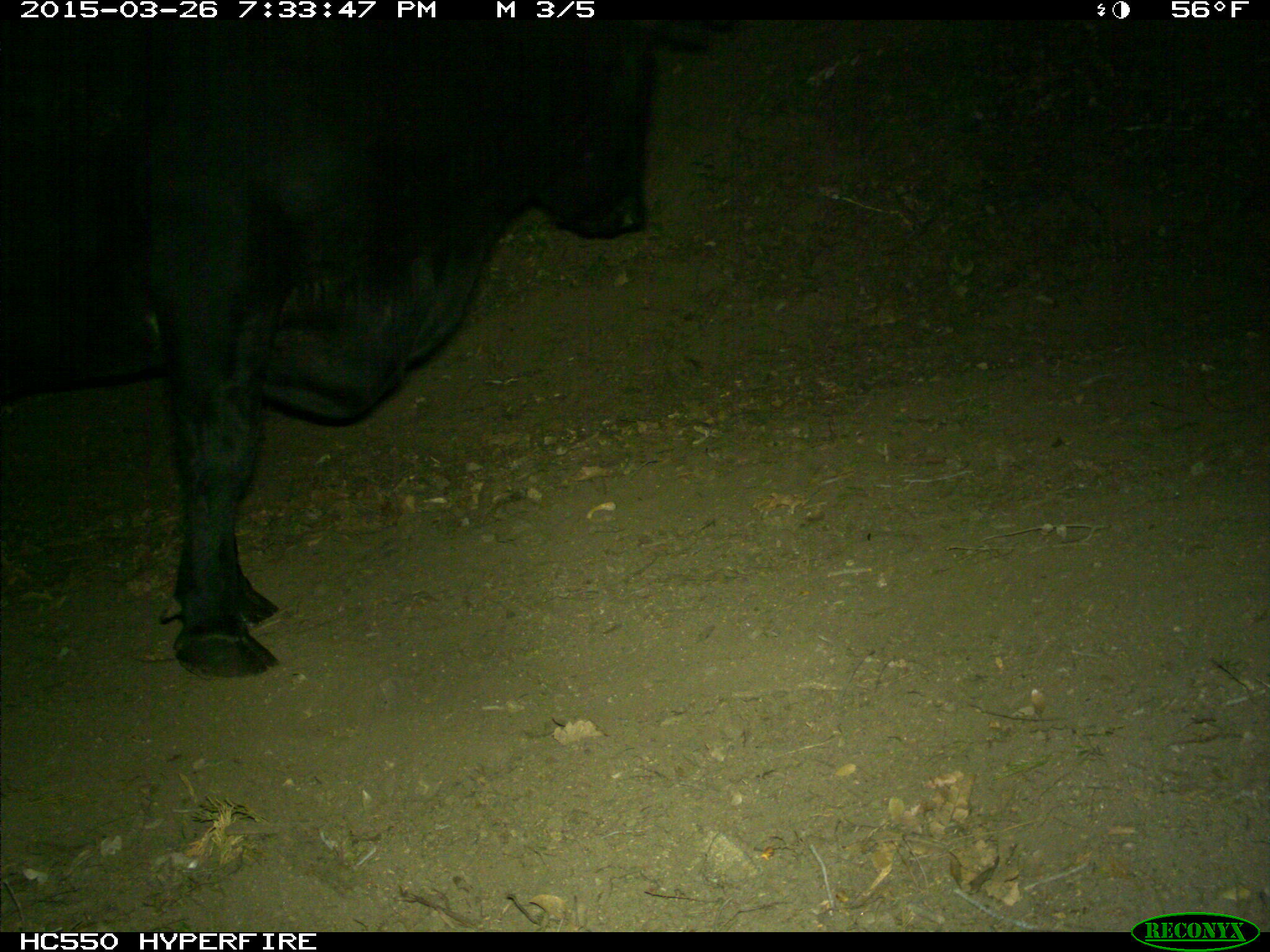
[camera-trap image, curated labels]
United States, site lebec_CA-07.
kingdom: Animalia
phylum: Chordata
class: Mammalia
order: Artiodactyla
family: Bovidae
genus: Bos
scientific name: Bos taurus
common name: domestic cow